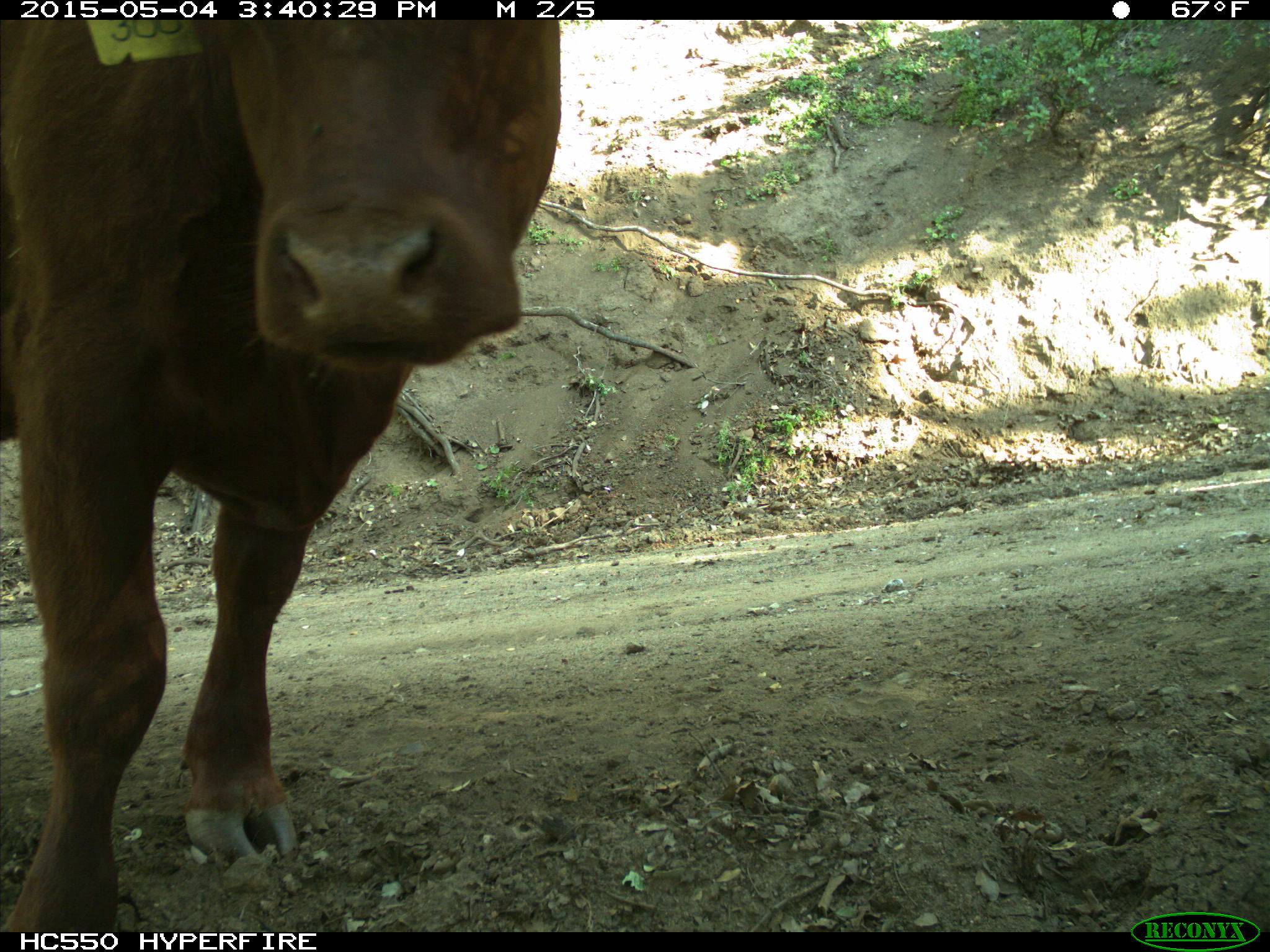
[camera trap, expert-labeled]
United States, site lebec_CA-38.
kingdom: Animalia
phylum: Chordata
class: Mammalia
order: Artiodactyla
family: Bovidae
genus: Bos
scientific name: Bos taurus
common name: domestic cow